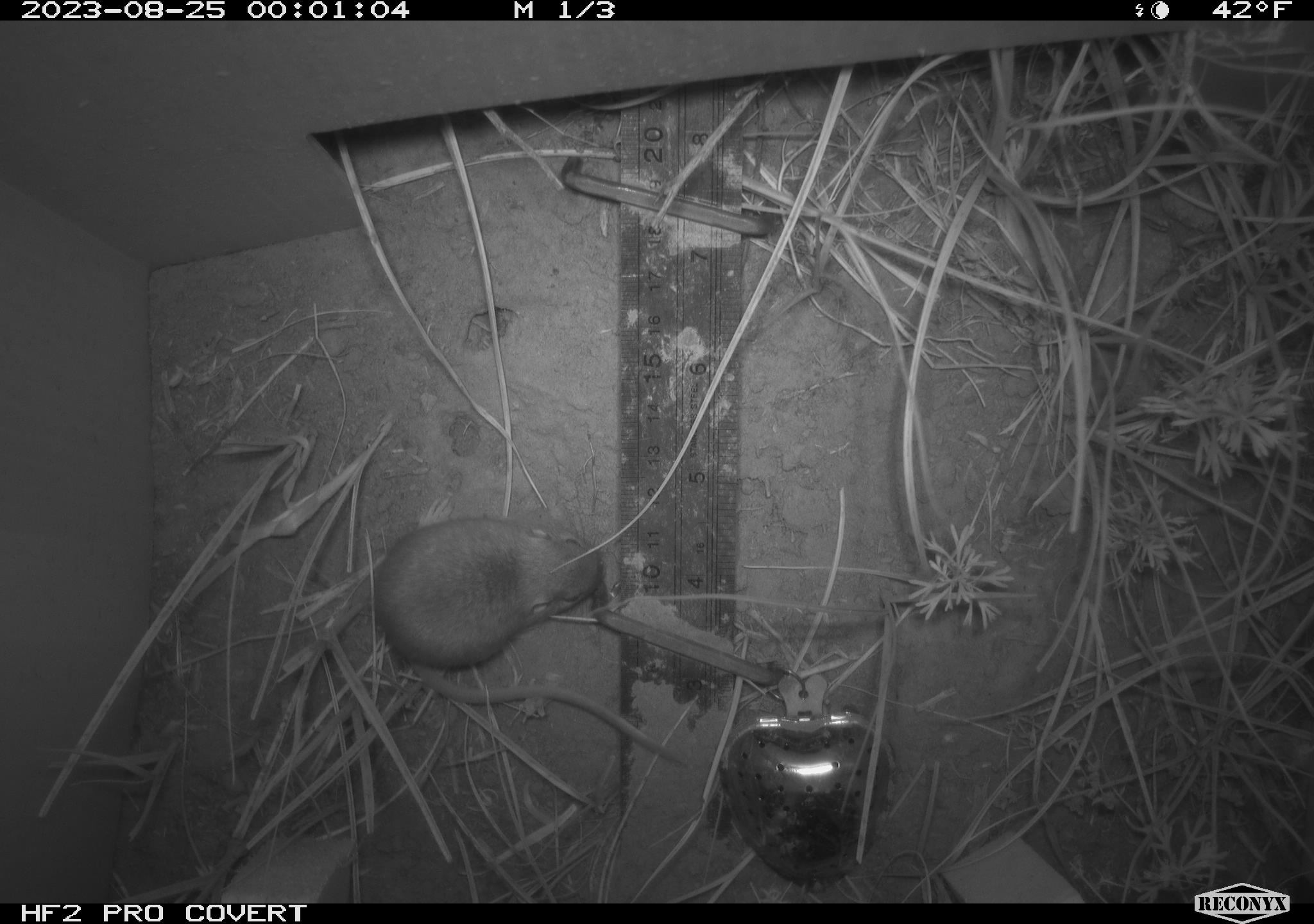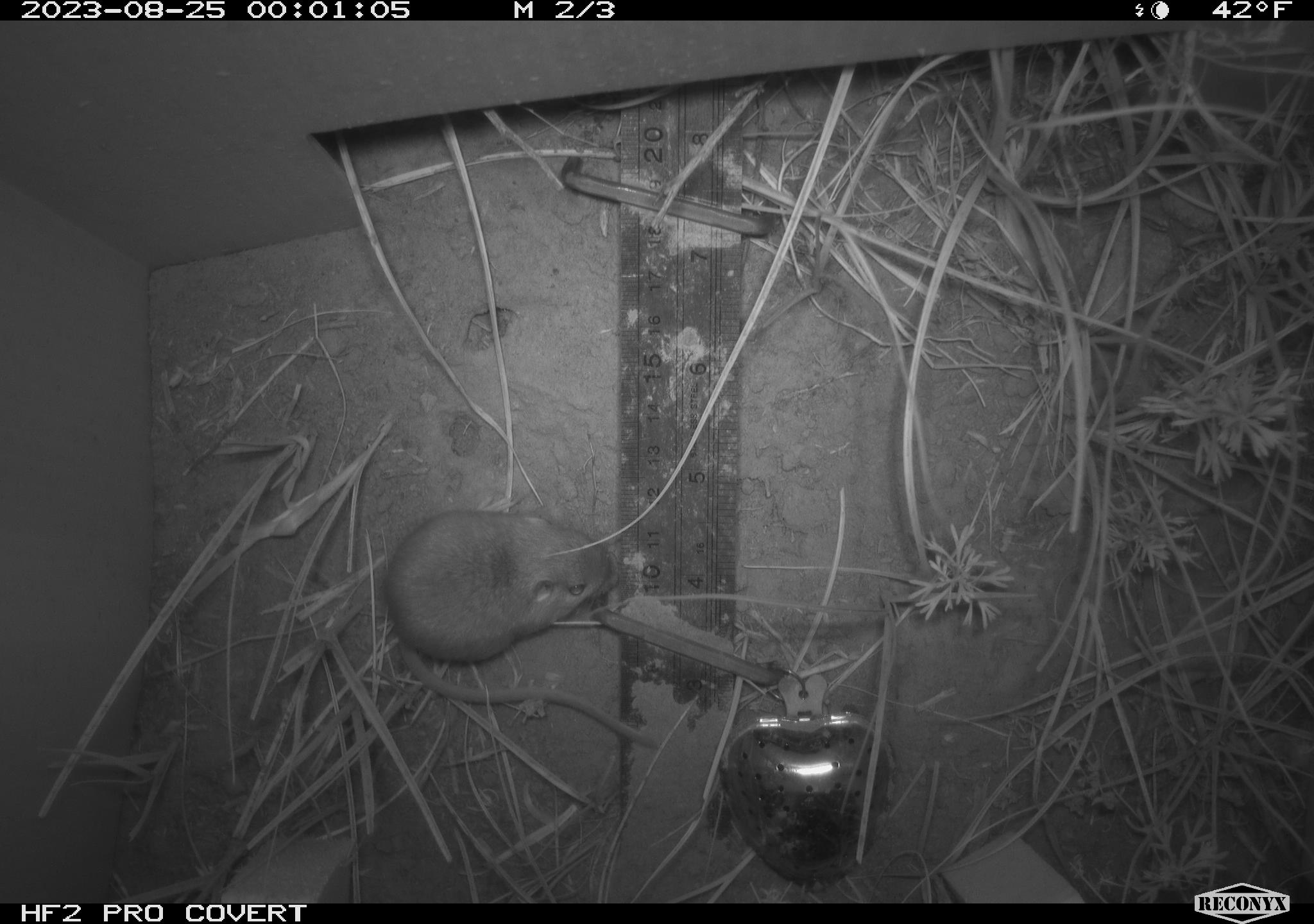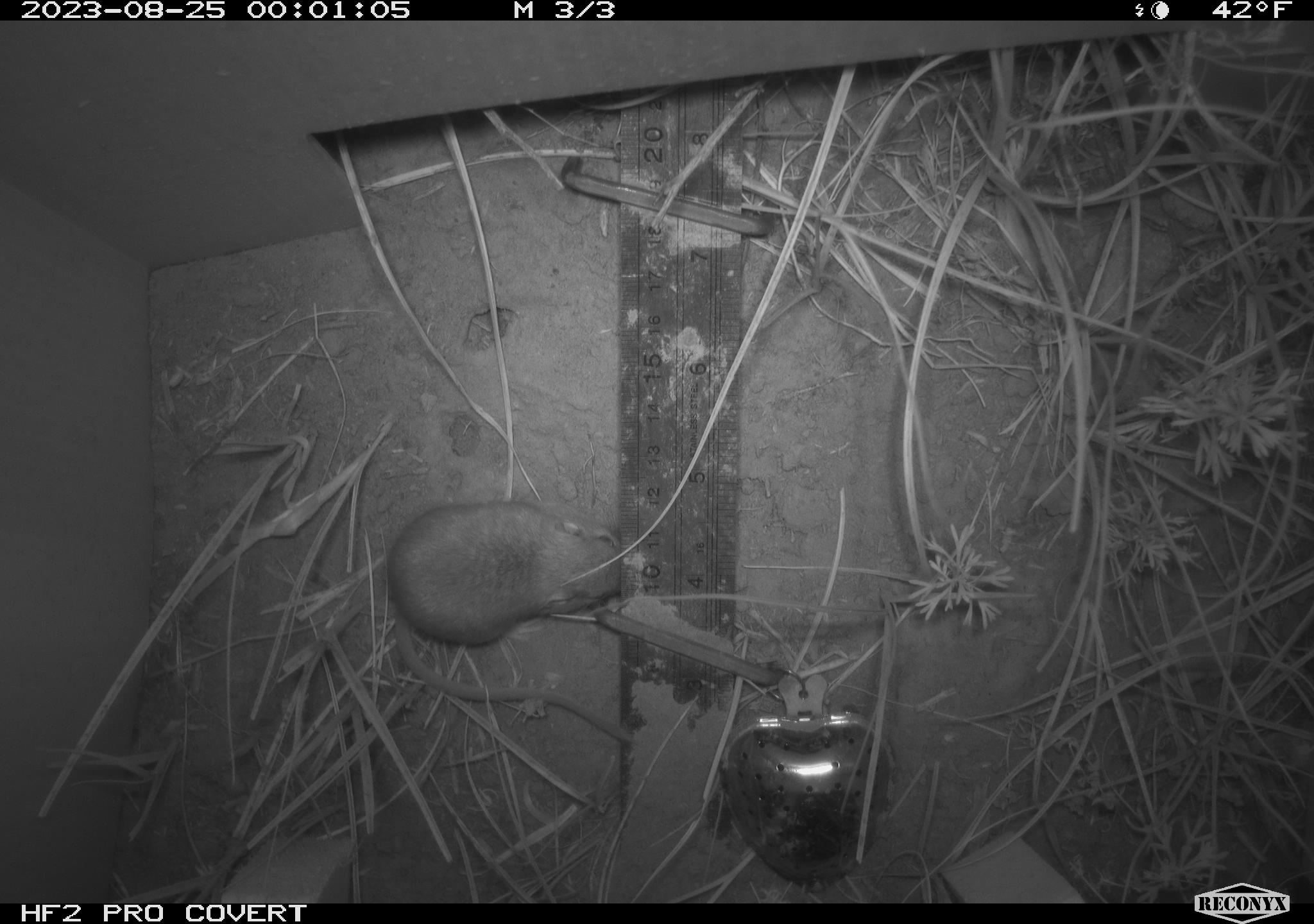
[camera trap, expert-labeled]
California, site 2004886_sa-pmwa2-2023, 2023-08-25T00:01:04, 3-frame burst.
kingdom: Animalia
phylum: Chordata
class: Mammalia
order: Rodentia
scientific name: Rodentia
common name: mouse species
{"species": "mouse species (Rodentia)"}